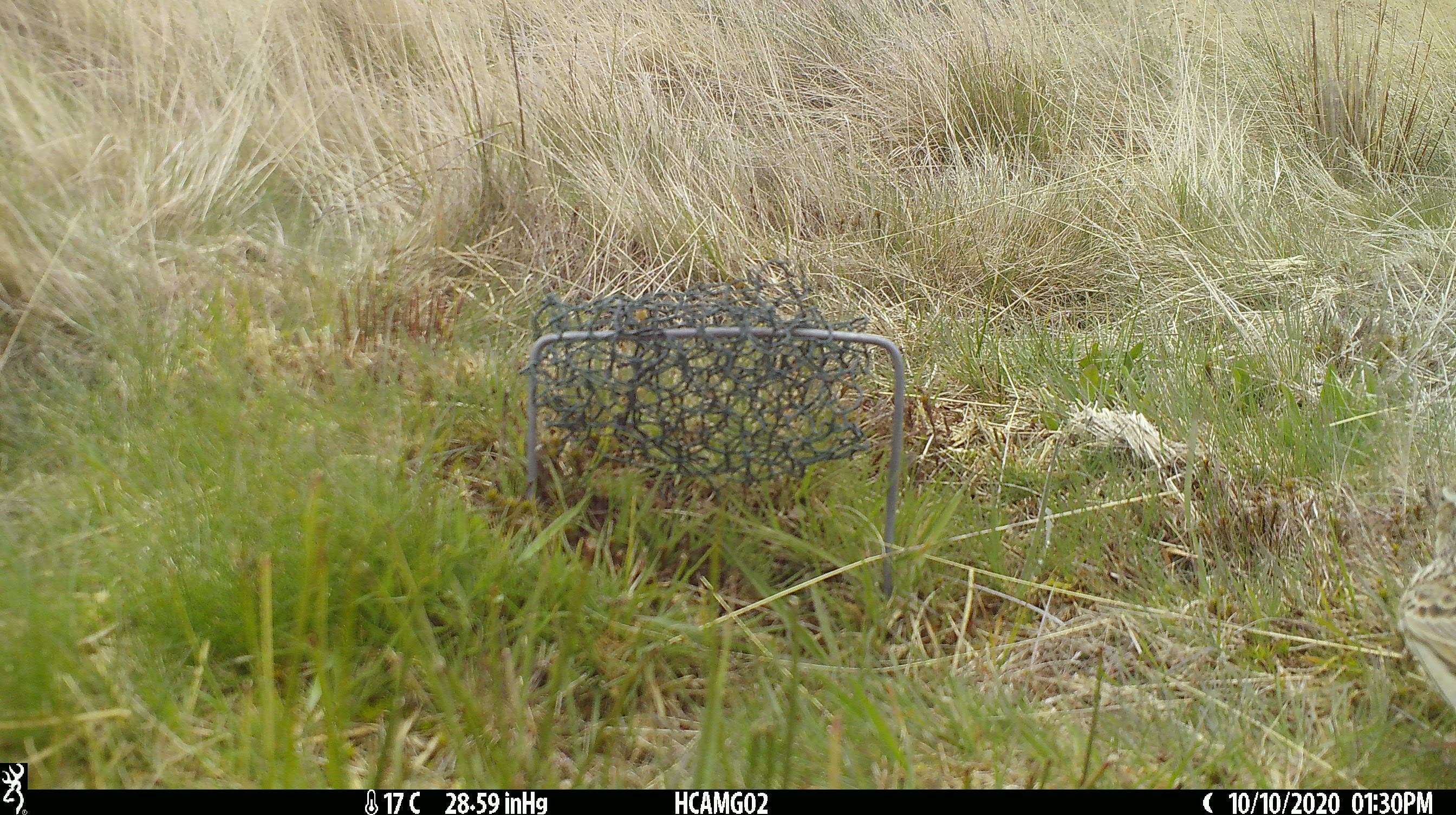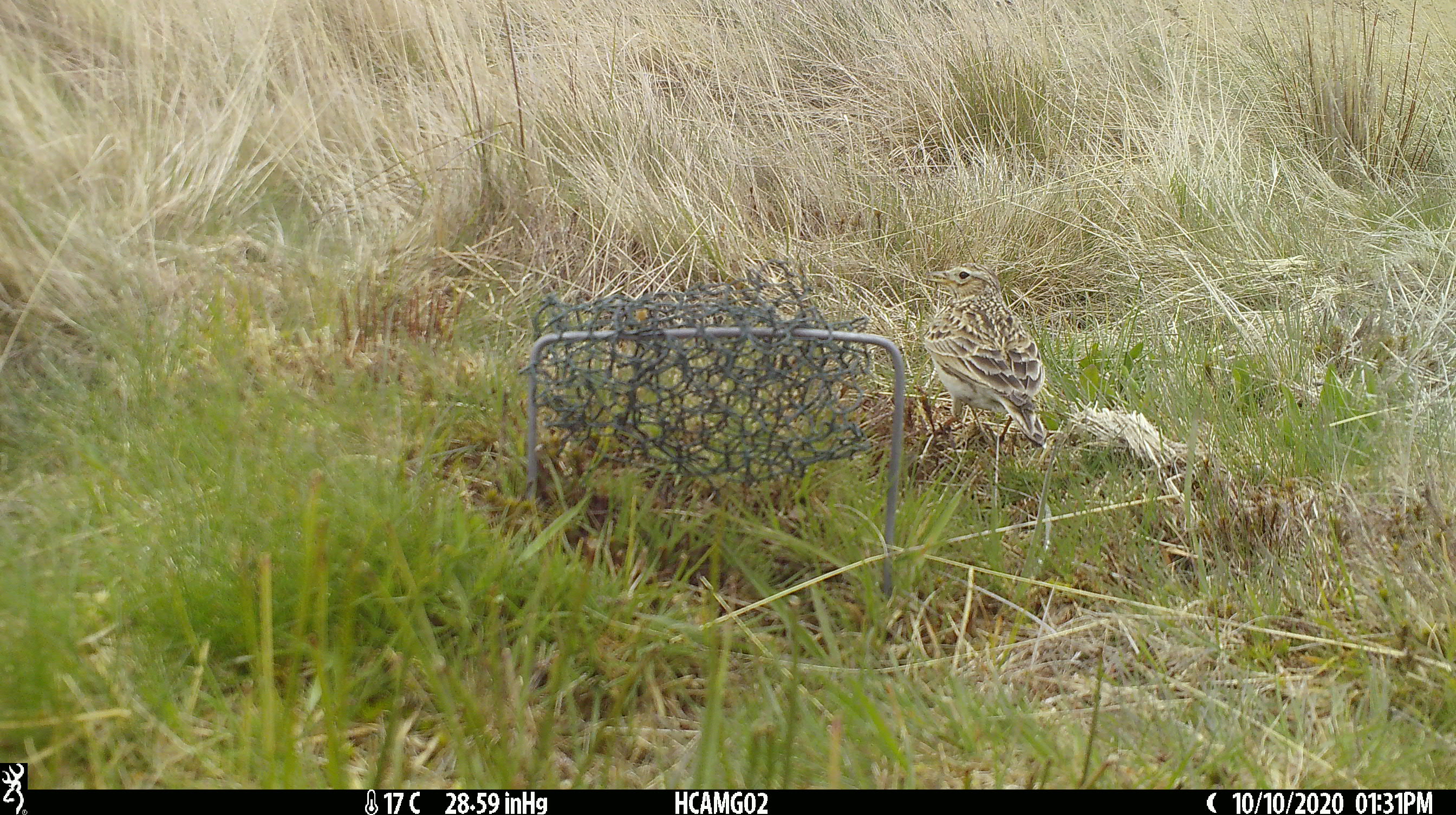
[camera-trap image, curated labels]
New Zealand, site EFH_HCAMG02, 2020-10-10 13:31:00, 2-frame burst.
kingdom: Animalia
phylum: Chordata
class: Aves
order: Passeriformes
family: Motacillidae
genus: Anthus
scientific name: Anthus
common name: pipit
Pipit (Anthus).